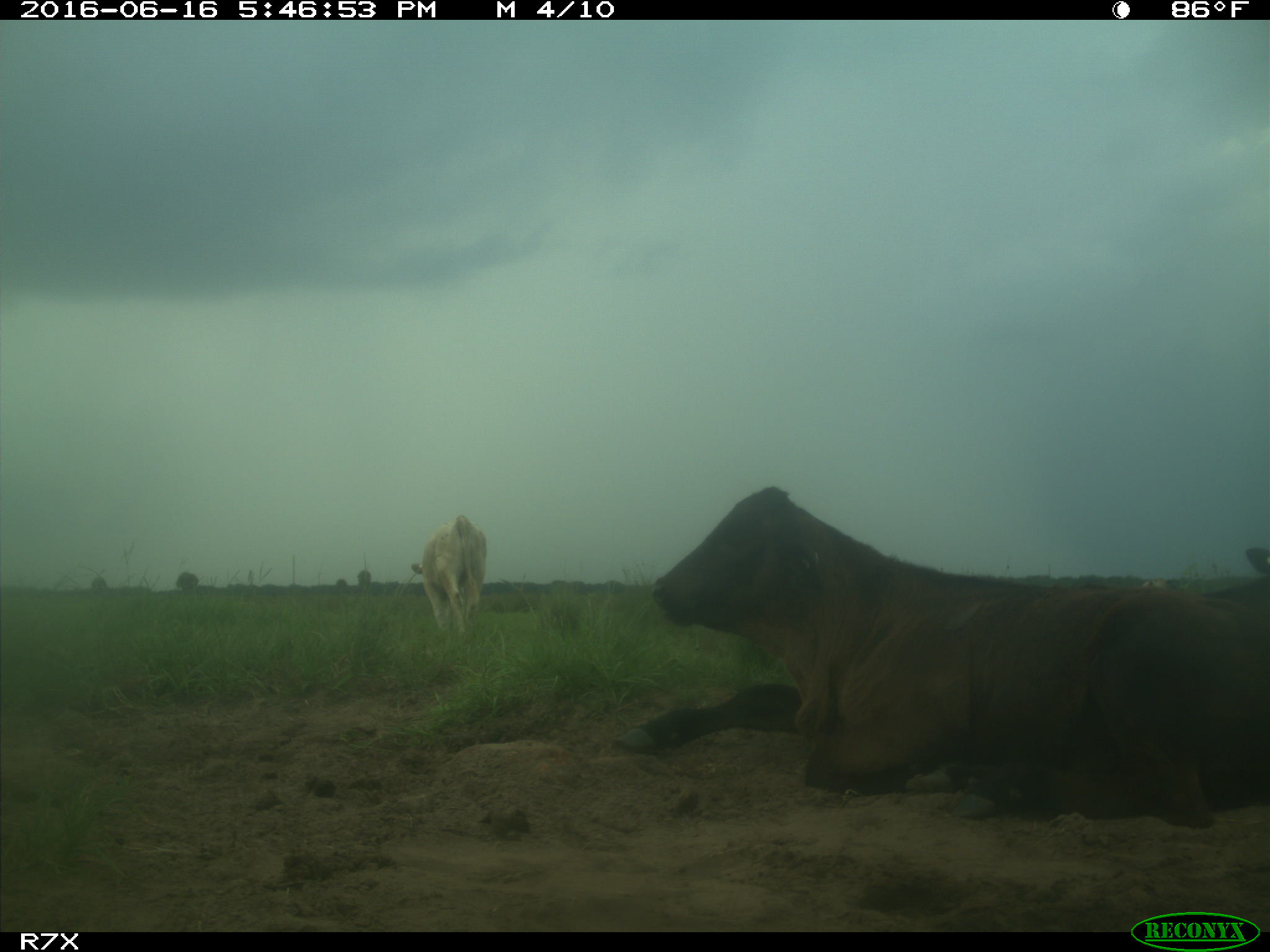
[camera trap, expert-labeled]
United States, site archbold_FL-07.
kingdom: Animalia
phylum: Chordata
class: Mammalia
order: Artiodactyla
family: Bovidae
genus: Bos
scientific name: Bos taurus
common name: domestic cow